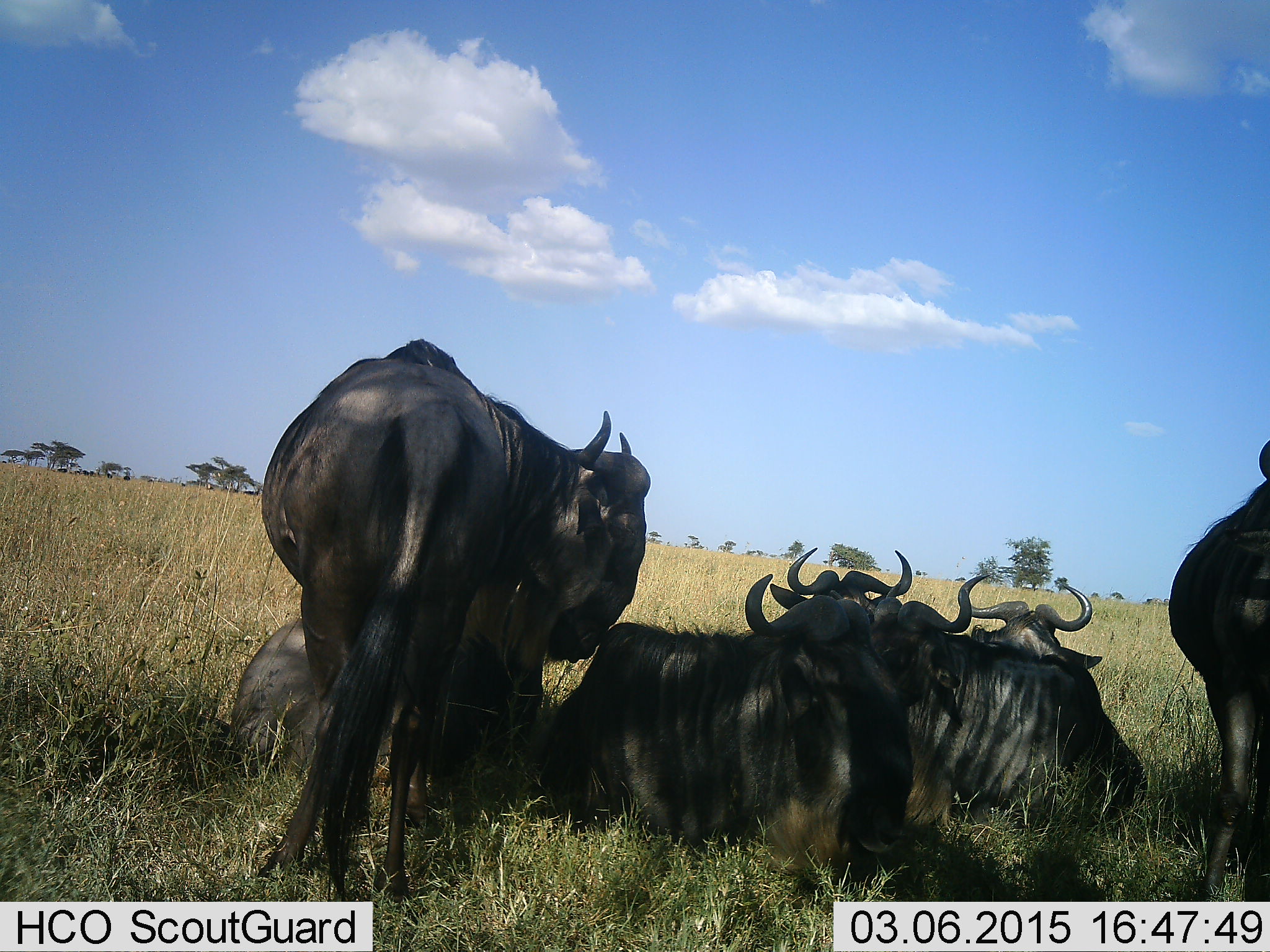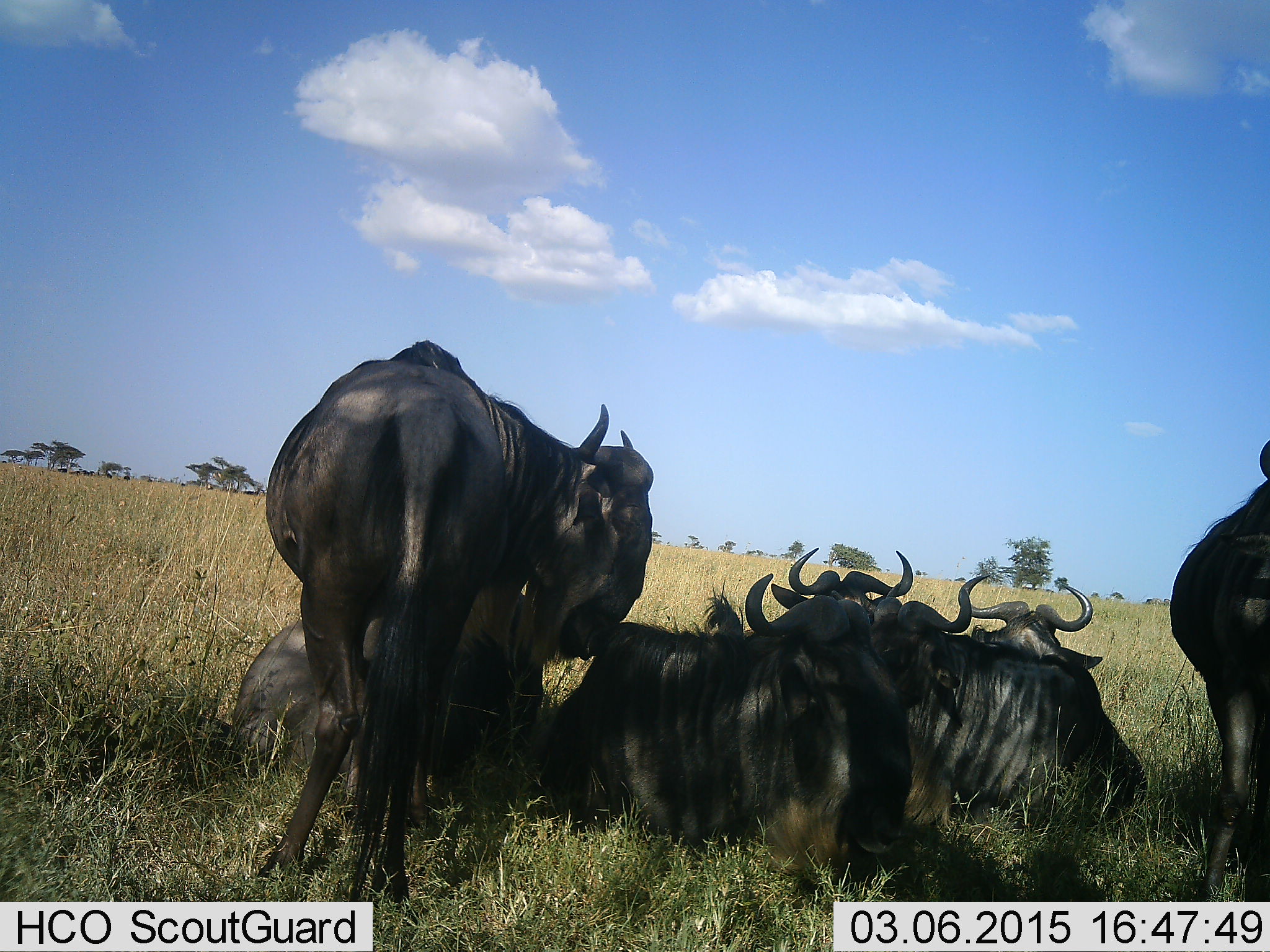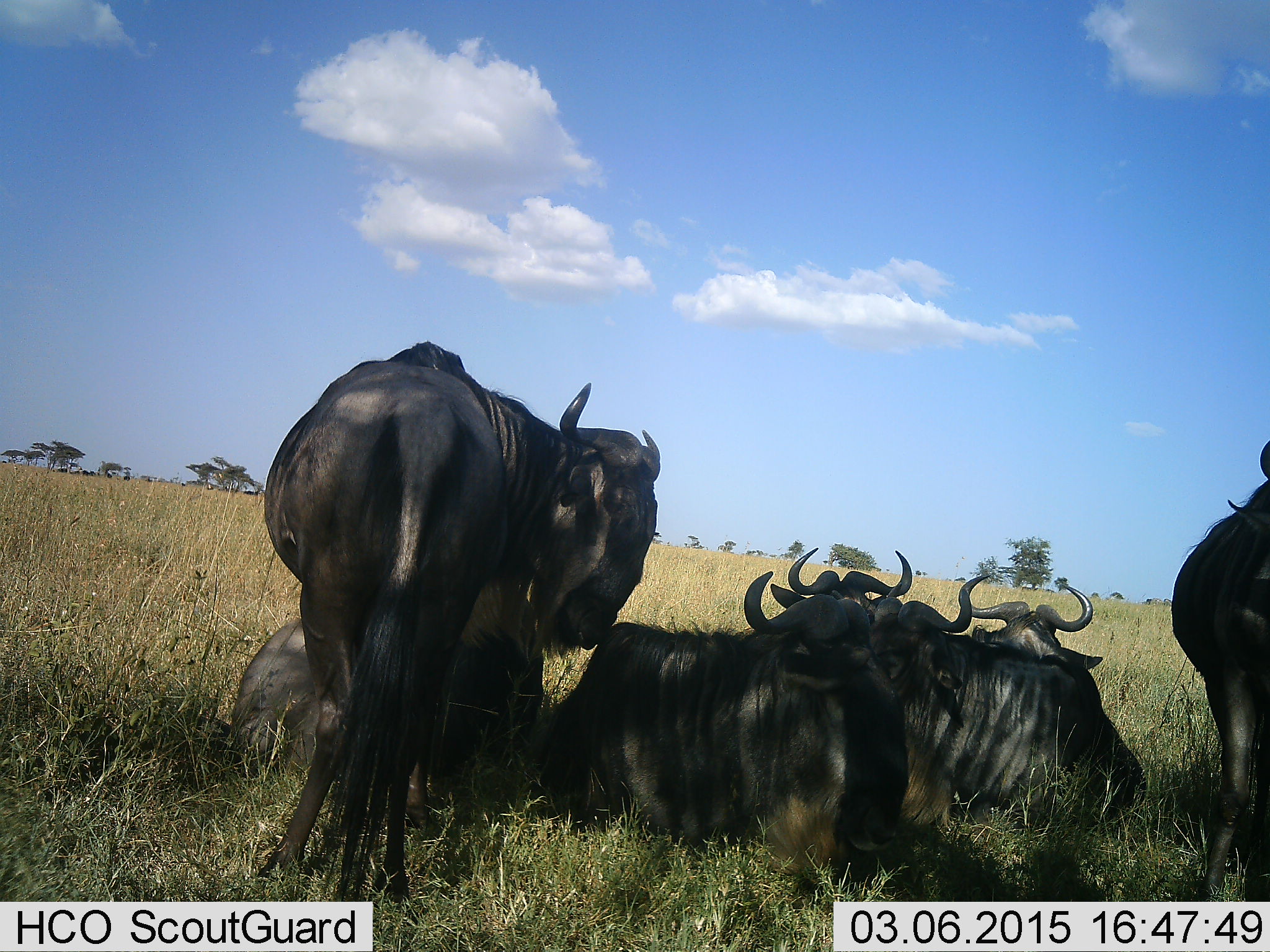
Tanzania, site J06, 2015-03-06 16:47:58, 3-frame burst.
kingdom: Animalia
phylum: Chordata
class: Mammalia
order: Artiodactyla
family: Bovidae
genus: Connochaetes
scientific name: Connochaetes taurinus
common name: blue wildebeest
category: wildebeest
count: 7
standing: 80%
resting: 90%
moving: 0%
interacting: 10%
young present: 0%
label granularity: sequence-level